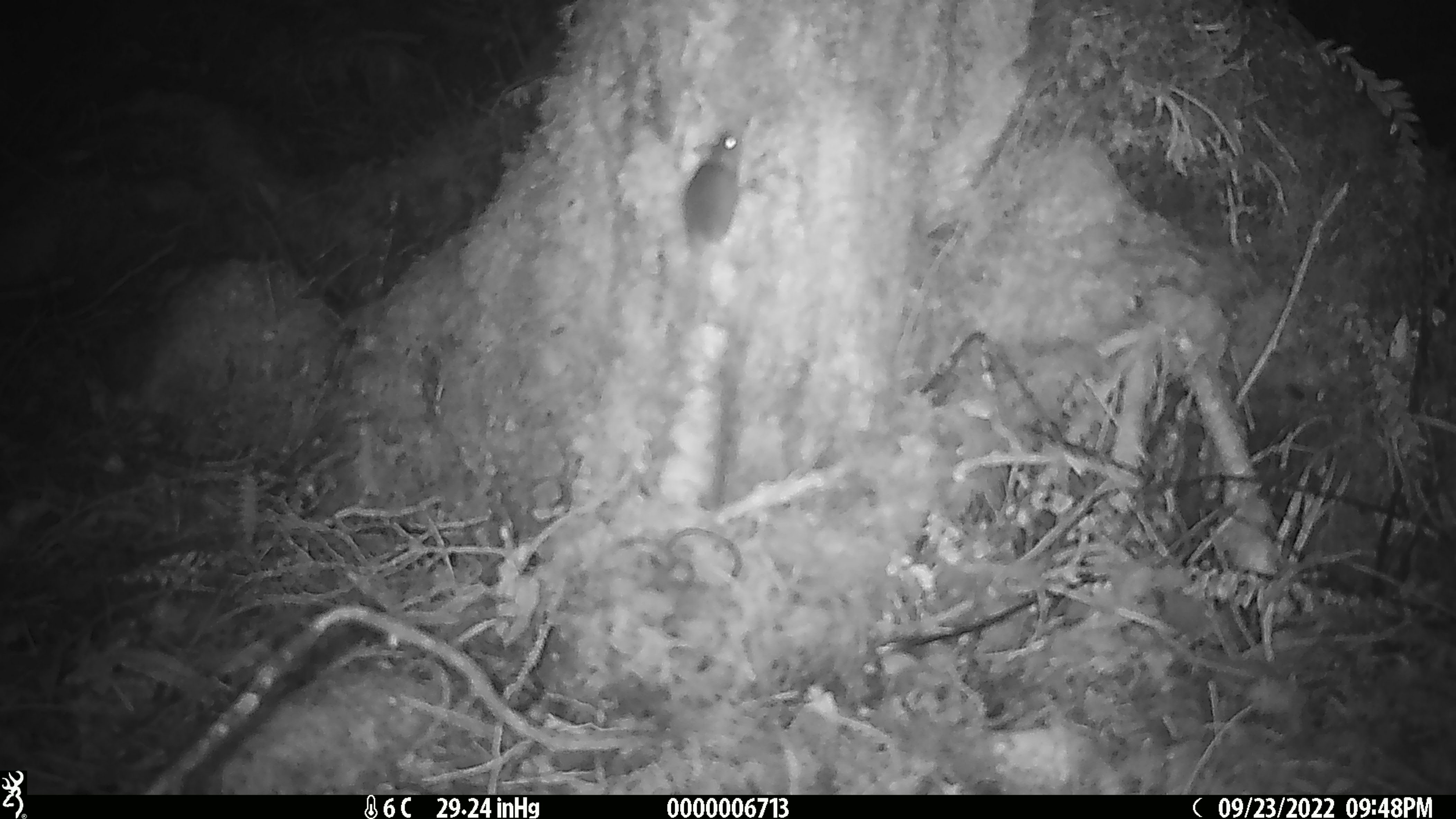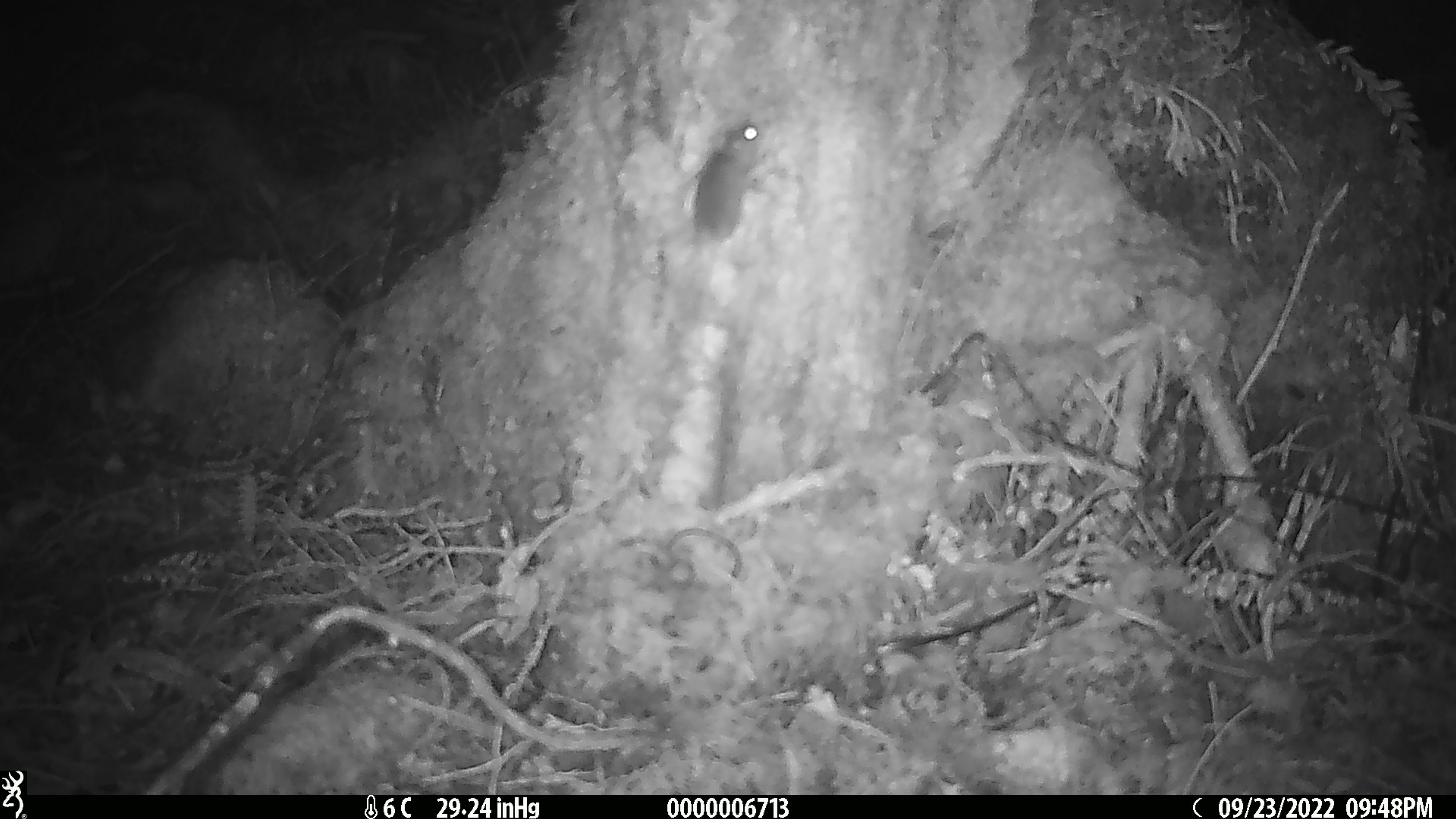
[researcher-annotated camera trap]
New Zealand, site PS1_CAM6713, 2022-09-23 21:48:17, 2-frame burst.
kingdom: Animalia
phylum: Chordata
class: Mammalia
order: Rodentia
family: Muridae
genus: Mus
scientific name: Mus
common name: mouse